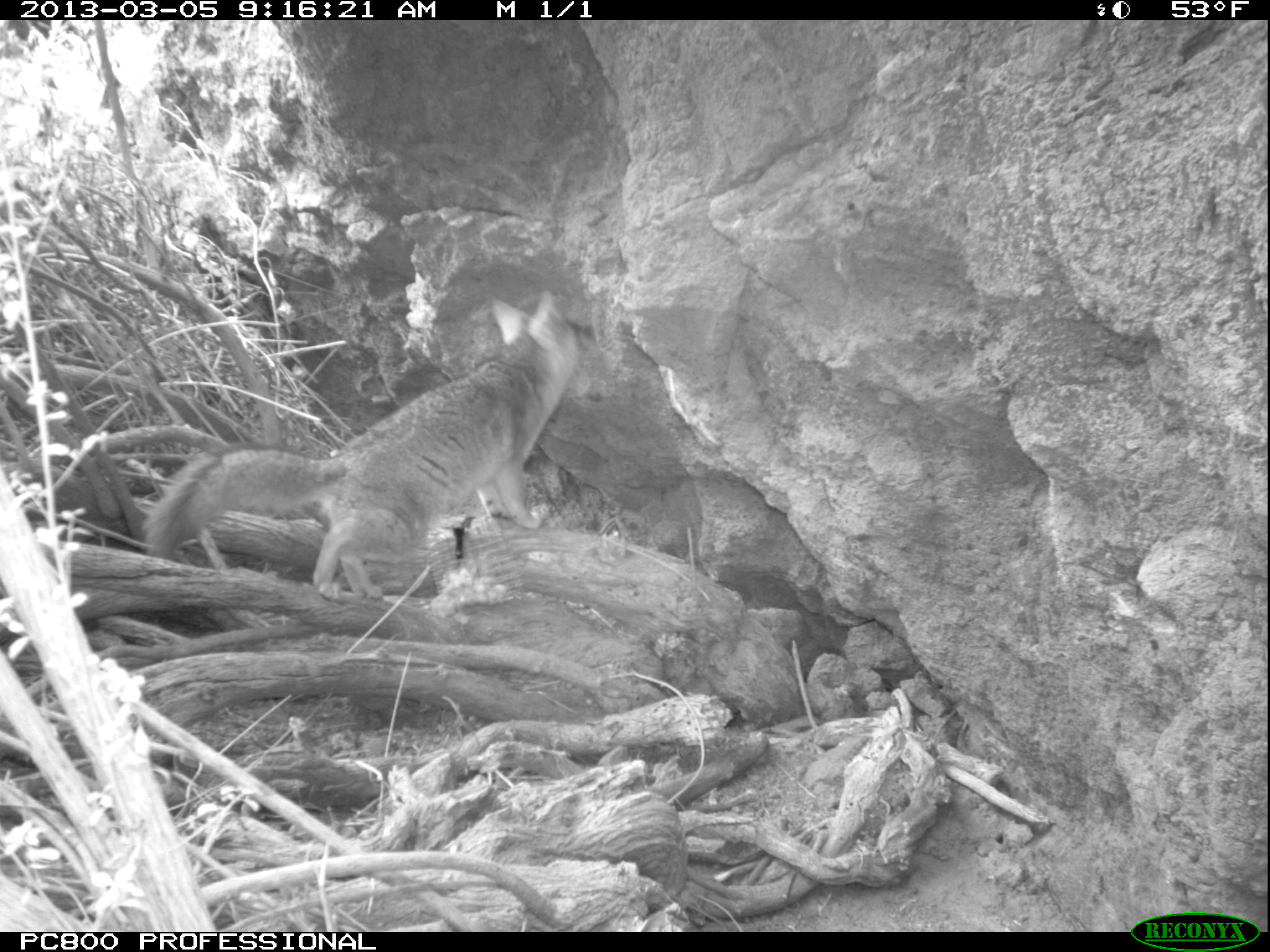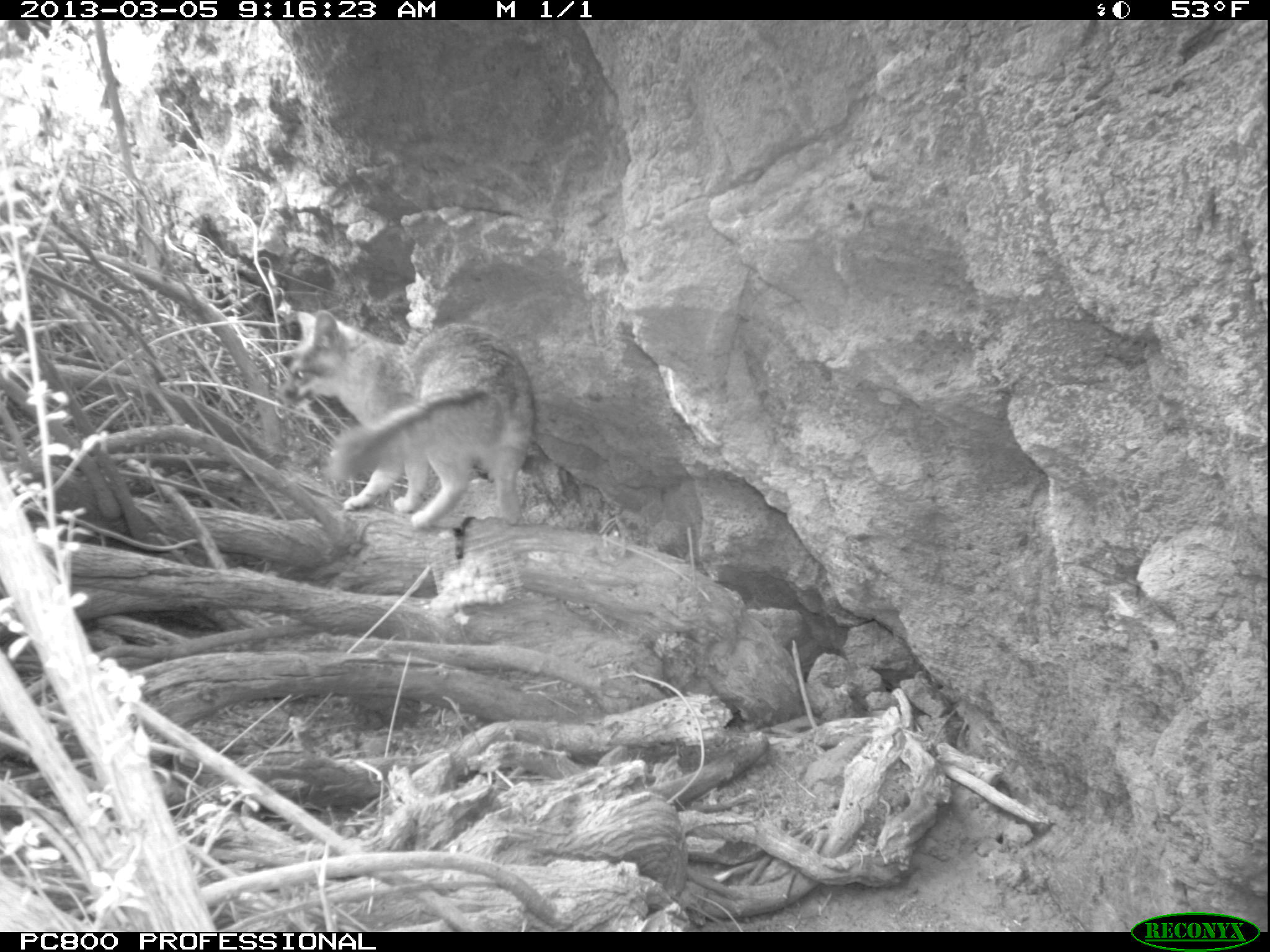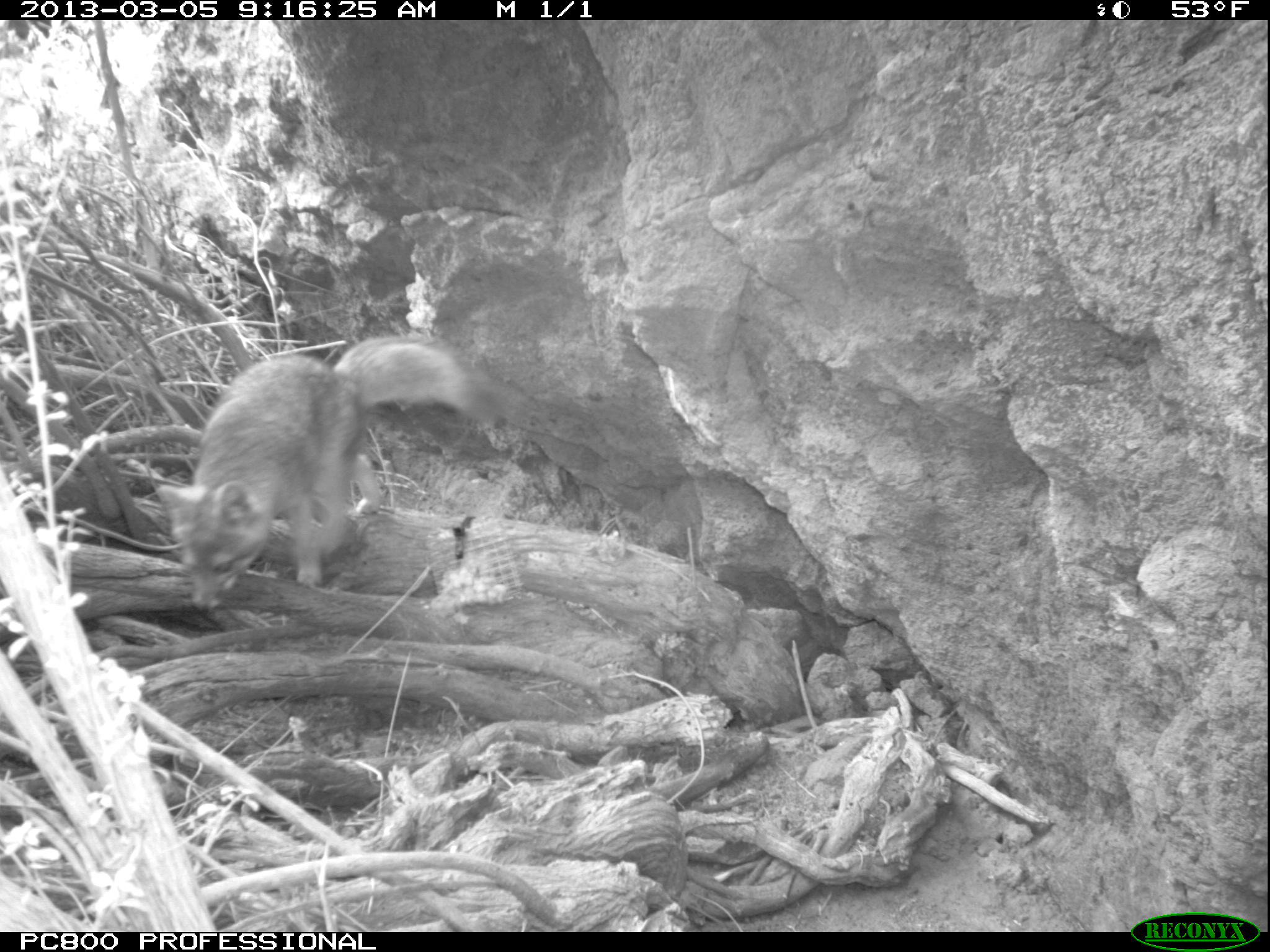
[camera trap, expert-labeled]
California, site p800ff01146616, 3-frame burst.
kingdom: Animalia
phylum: Chordata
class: Mammalia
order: Carnivora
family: Canidae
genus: Urocyon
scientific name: Urocyon littoralis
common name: island fox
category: fox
Fox (island fox) (Urocyon littoralis).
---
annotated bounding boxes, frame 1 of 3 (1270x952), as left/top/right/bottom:
fox: 141/289/595/601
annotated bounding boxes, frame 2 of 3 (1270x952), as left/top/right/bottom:
fox: 280/310/536/531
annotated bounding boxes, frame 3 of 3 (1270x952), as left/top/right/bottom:
fox: 154/333/515/613